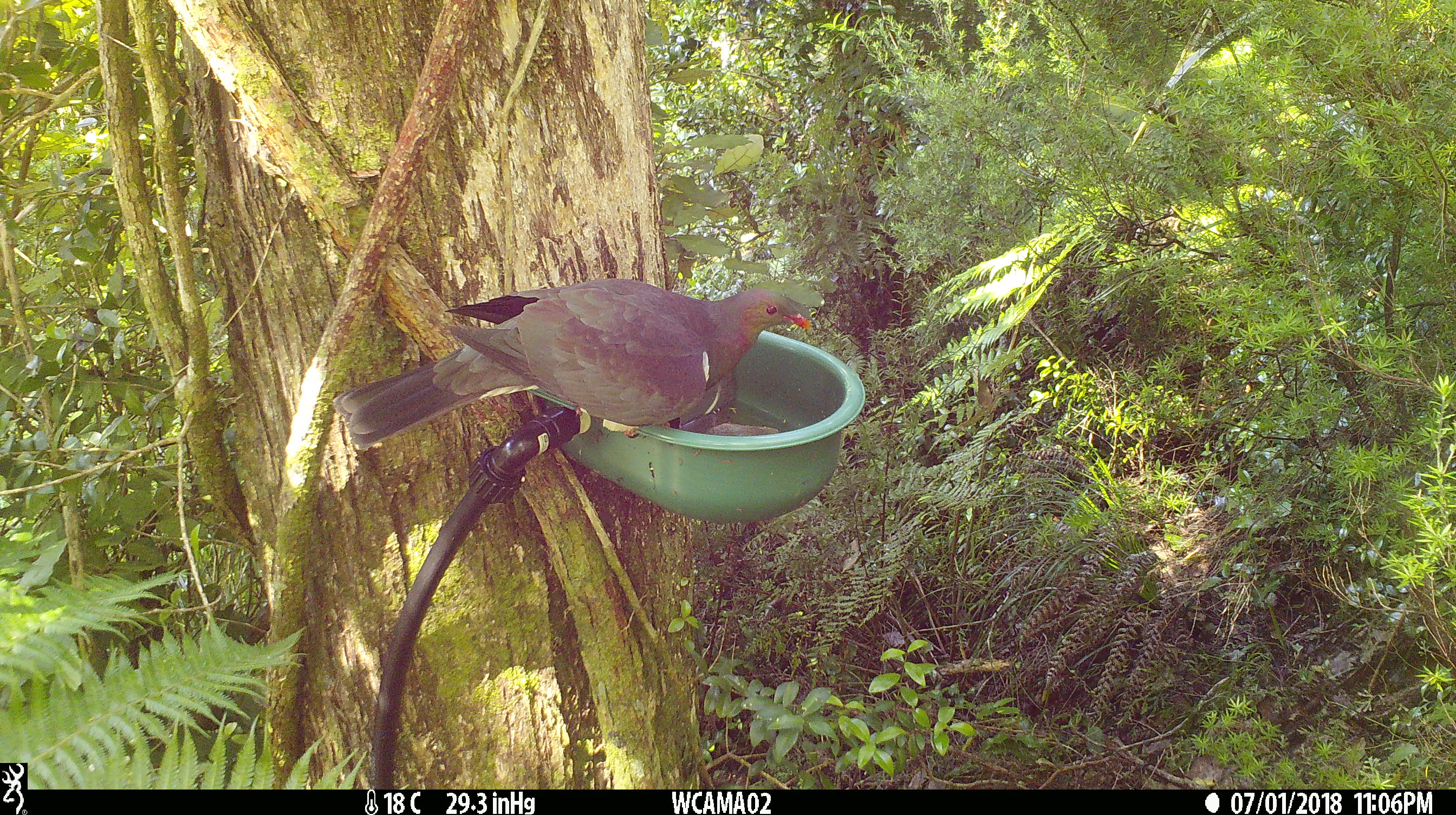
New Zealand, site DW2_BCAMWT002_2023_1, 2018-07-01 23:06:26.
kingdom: Animalia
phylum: Chordata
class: Aves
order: Columbiformes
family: Columbidae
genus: Hemiphaga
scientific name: Hemiphaga novaeseelandiae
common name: new zealand pigeon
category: kereru